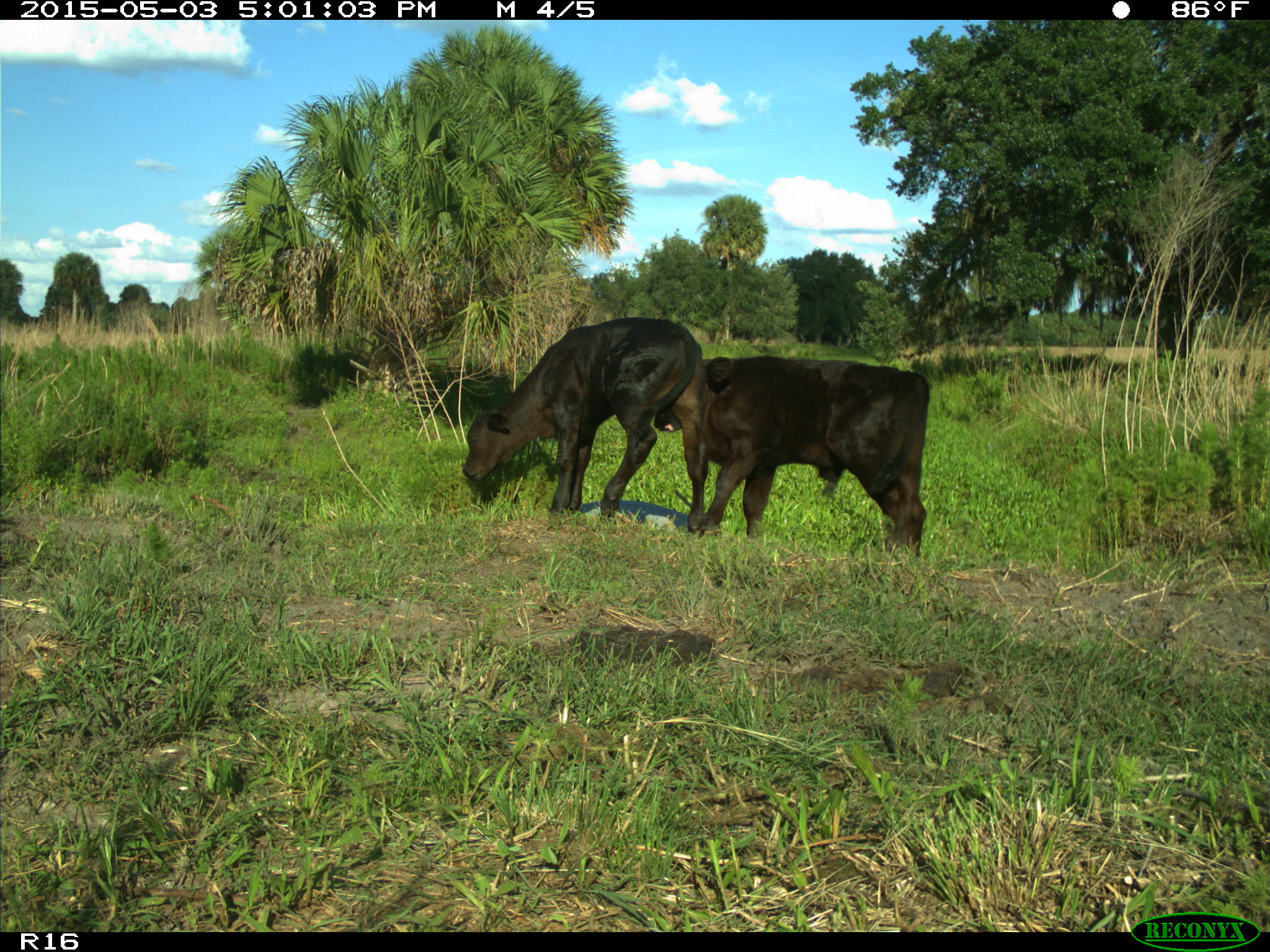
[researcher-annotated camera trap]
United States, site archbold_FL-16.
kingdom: Animalia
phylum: Chordata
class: Mammalia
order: Artiodactyla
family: Bovidae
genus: Bos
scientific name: Bos taurus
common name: domestic cow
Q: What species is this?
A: Bos taurus (domestic cow).